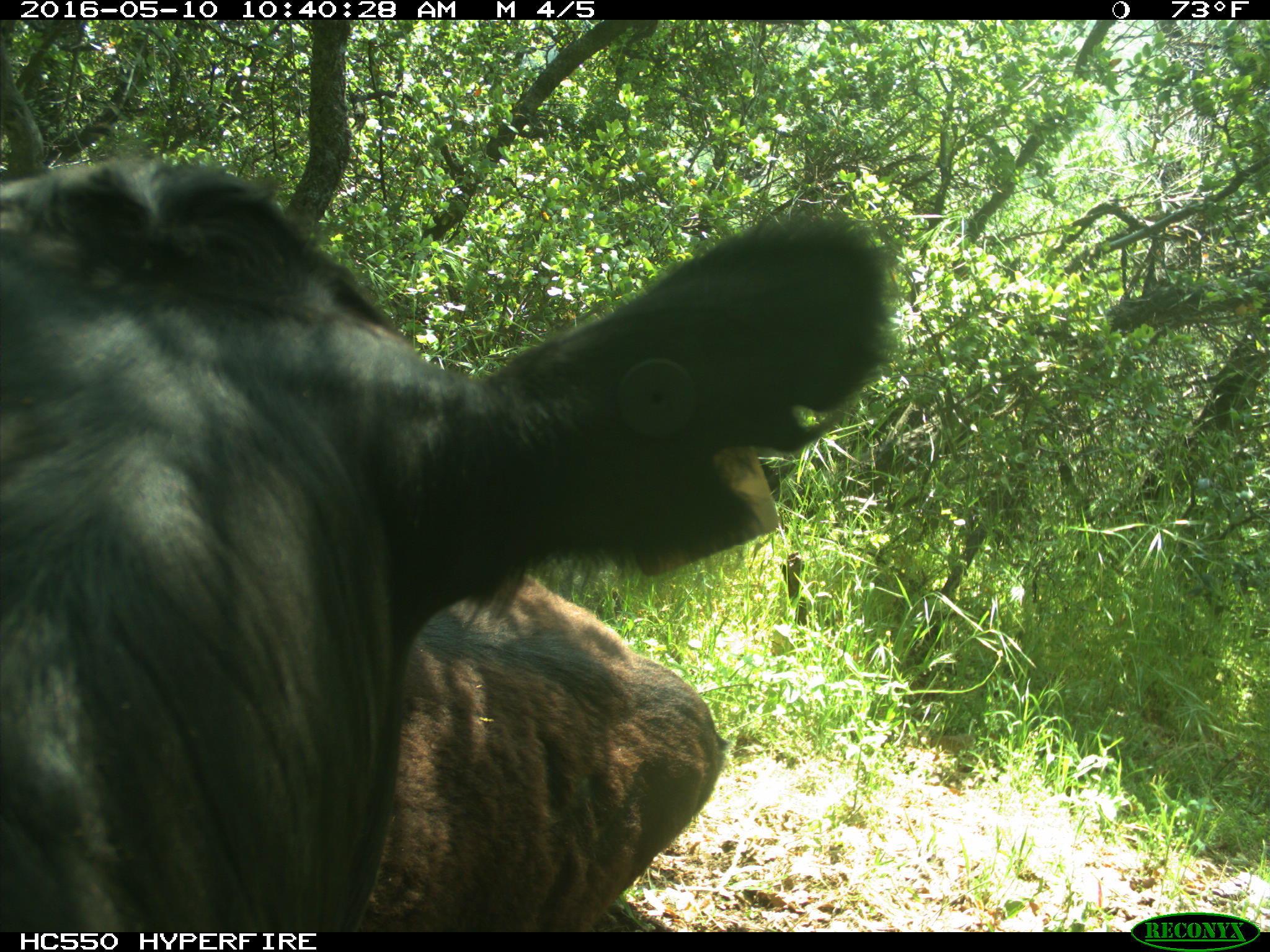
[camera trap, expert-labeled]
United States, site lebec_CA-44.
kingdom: Animalia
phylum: Chordata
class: Mammalia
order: Artiodactyla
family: Bovidae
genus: Bos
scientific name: Bos taurus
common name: domestic cow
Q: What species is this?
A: Bos taurus (domestic cow).